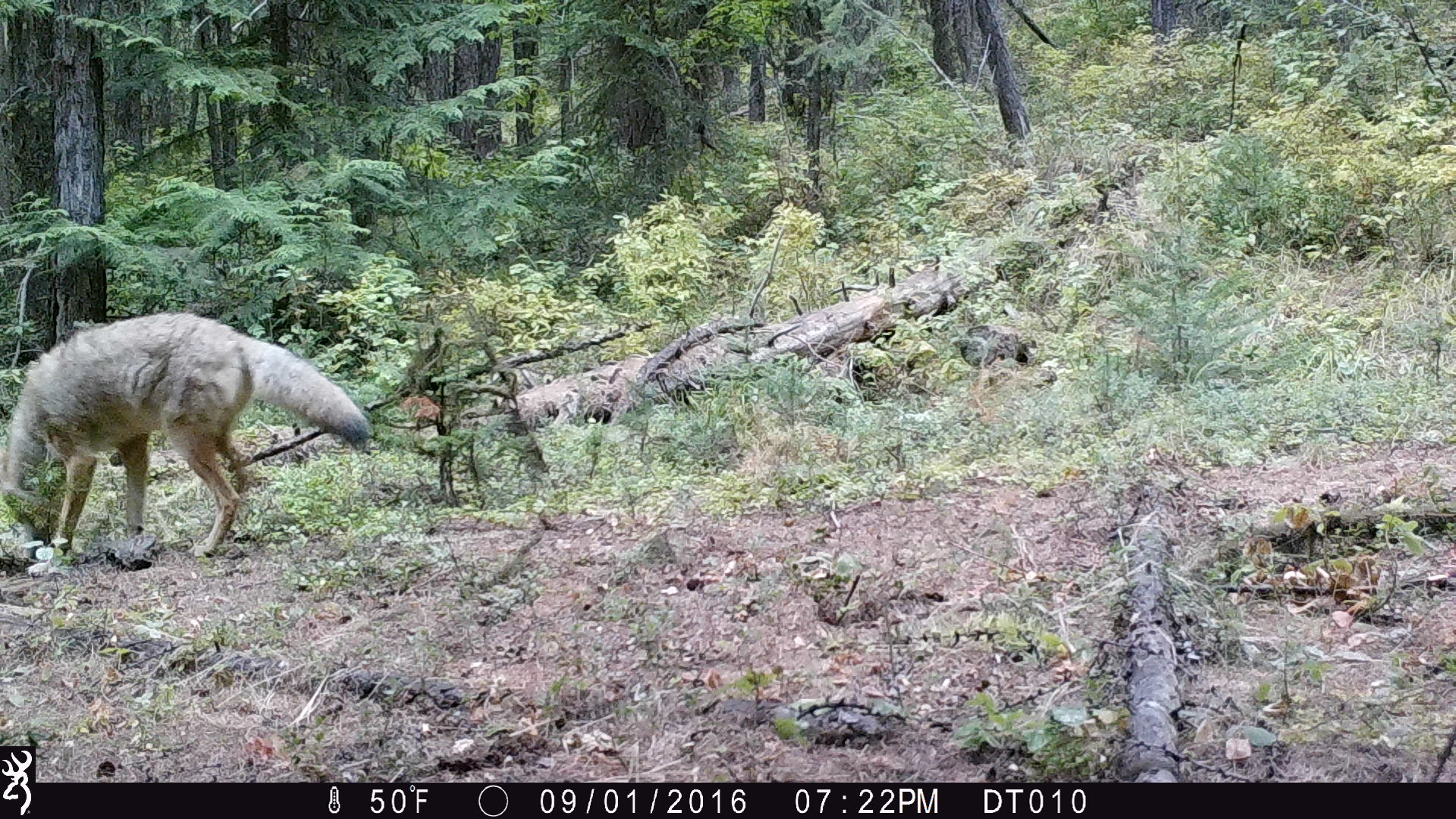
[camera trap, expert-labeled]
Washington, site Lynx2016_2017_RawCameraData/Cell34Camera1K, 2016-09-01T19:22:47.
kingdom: Animalia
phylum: Chordata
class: Mammalia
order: Carnivora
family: Canidae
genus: Canis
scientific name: Canis latrans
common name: coyote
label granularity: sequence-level